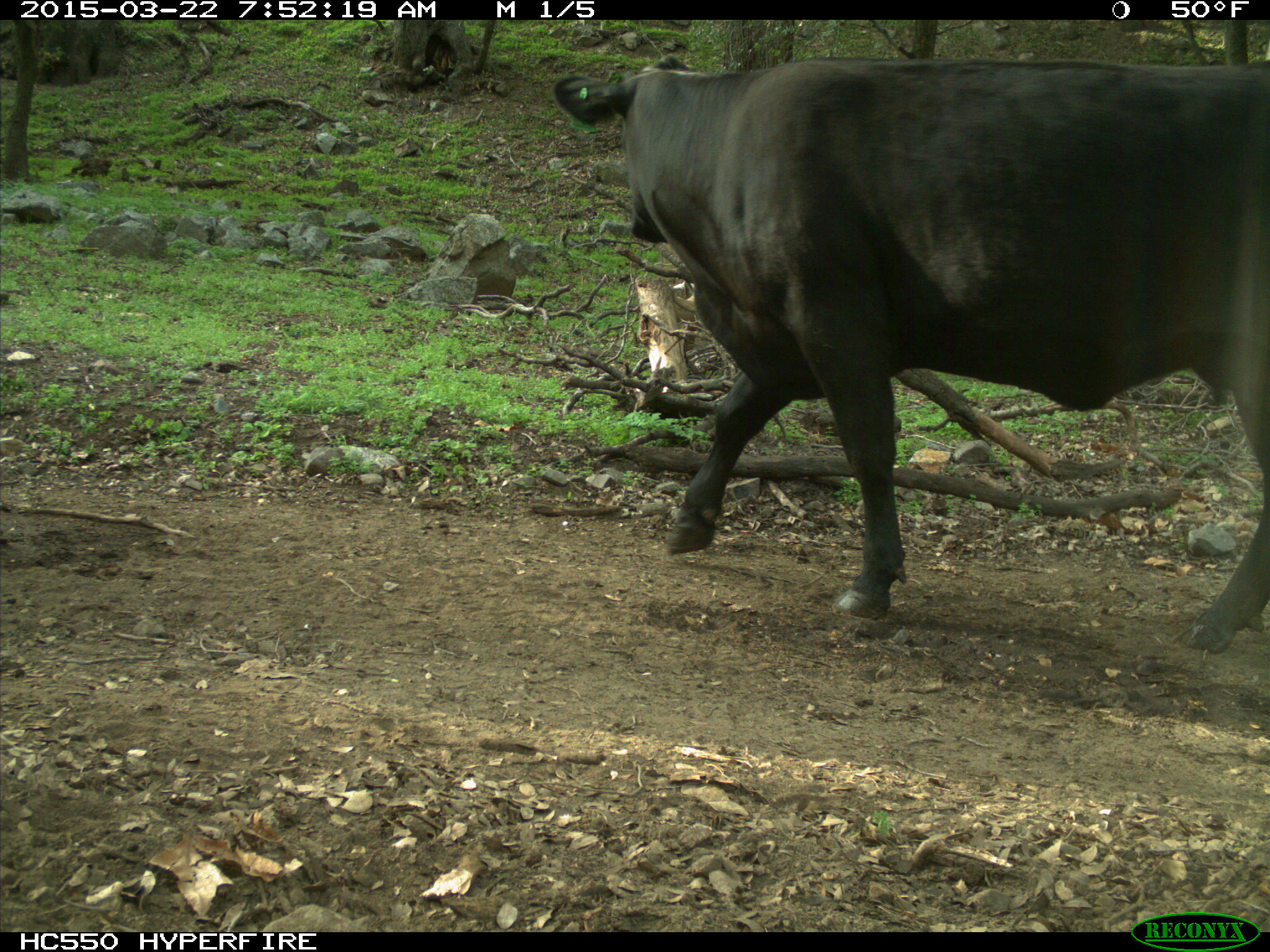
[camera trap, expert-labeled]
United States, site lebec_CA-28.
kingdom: Animalia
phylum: Chordata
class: Mammalia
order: Artiodactyla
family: Bovidae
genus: Bos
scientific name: Bos taurus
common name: domestic cow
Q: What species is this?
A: Bos taurus (domestic cow).